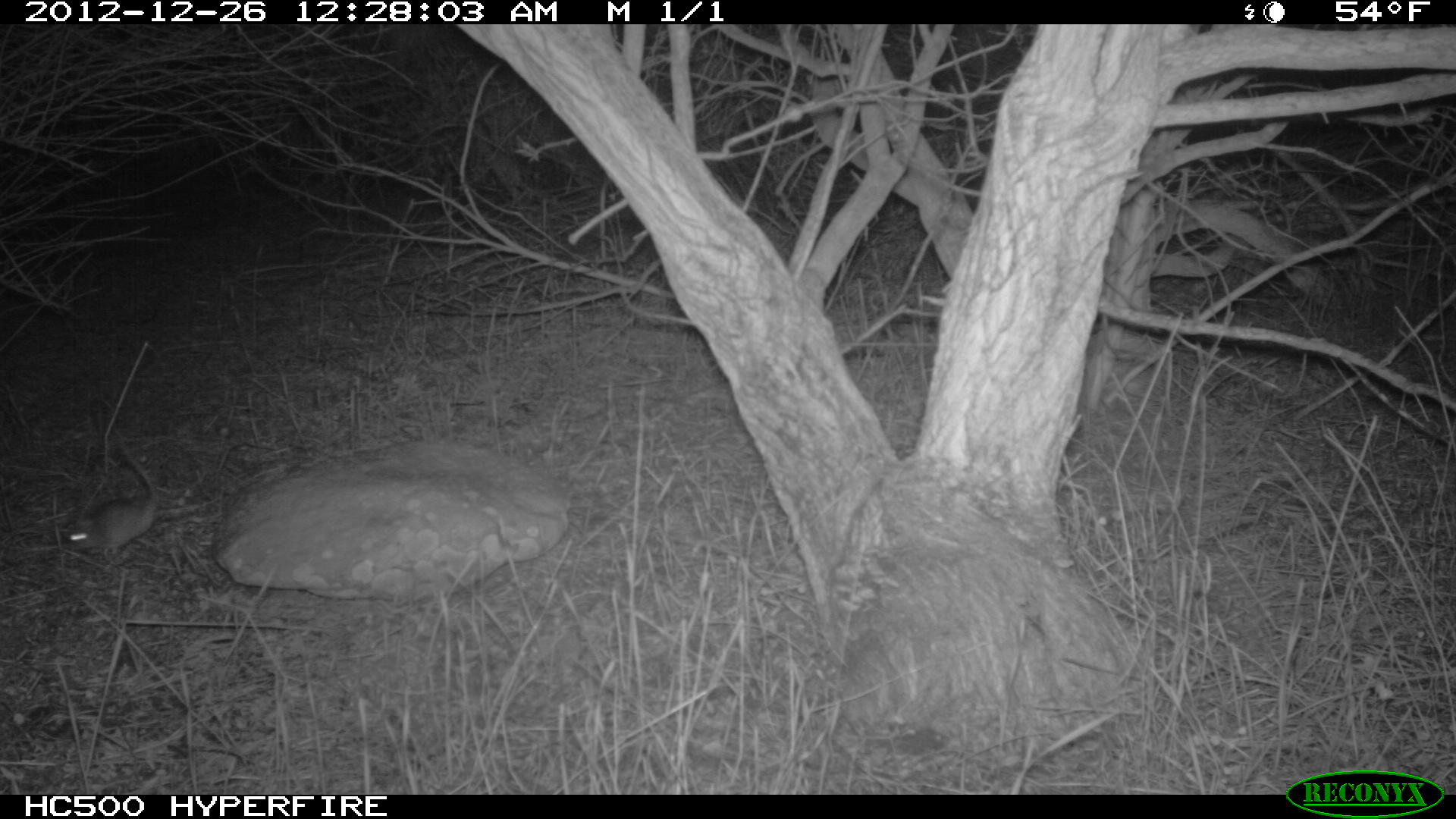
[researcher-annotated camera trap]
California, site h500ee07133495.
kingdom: Animalia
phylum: Chordata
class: Mammalia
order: Rodentia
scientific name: Rodentia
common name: rodent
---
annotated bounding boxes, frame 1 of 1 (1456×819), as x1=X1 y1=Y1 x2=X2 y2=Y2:
rodent: x1=64 y1=427 x2=159 y2=559